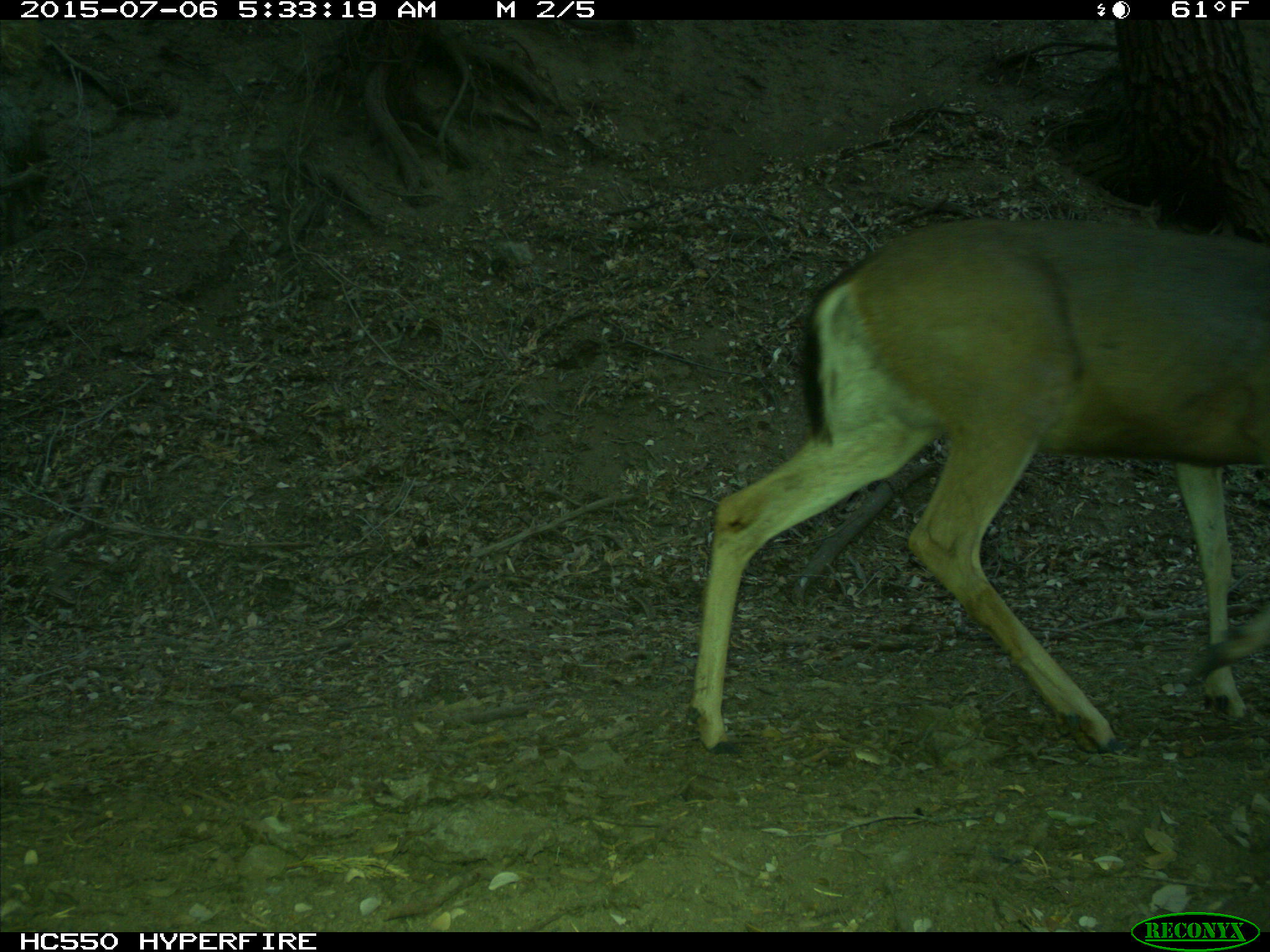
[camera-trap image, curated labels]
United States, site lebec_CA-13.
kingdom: Animalia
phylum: Chordata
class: Mammalia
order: Artiodactyla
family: Cervidae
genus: Odocoileus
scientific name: Odocoileus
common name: deer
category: unidentified deer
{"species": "unidentified deer (deer) (Odocoileus)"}